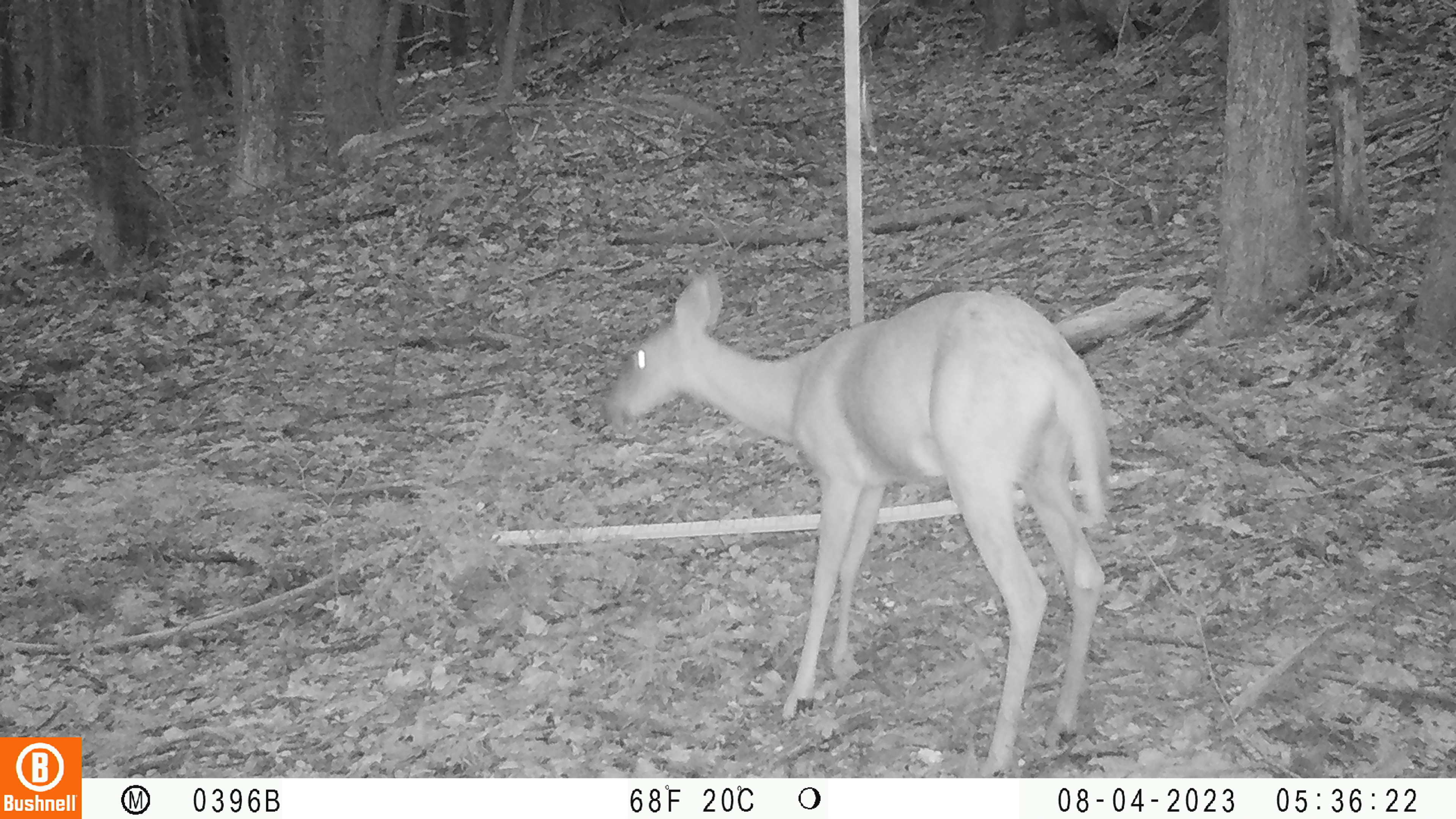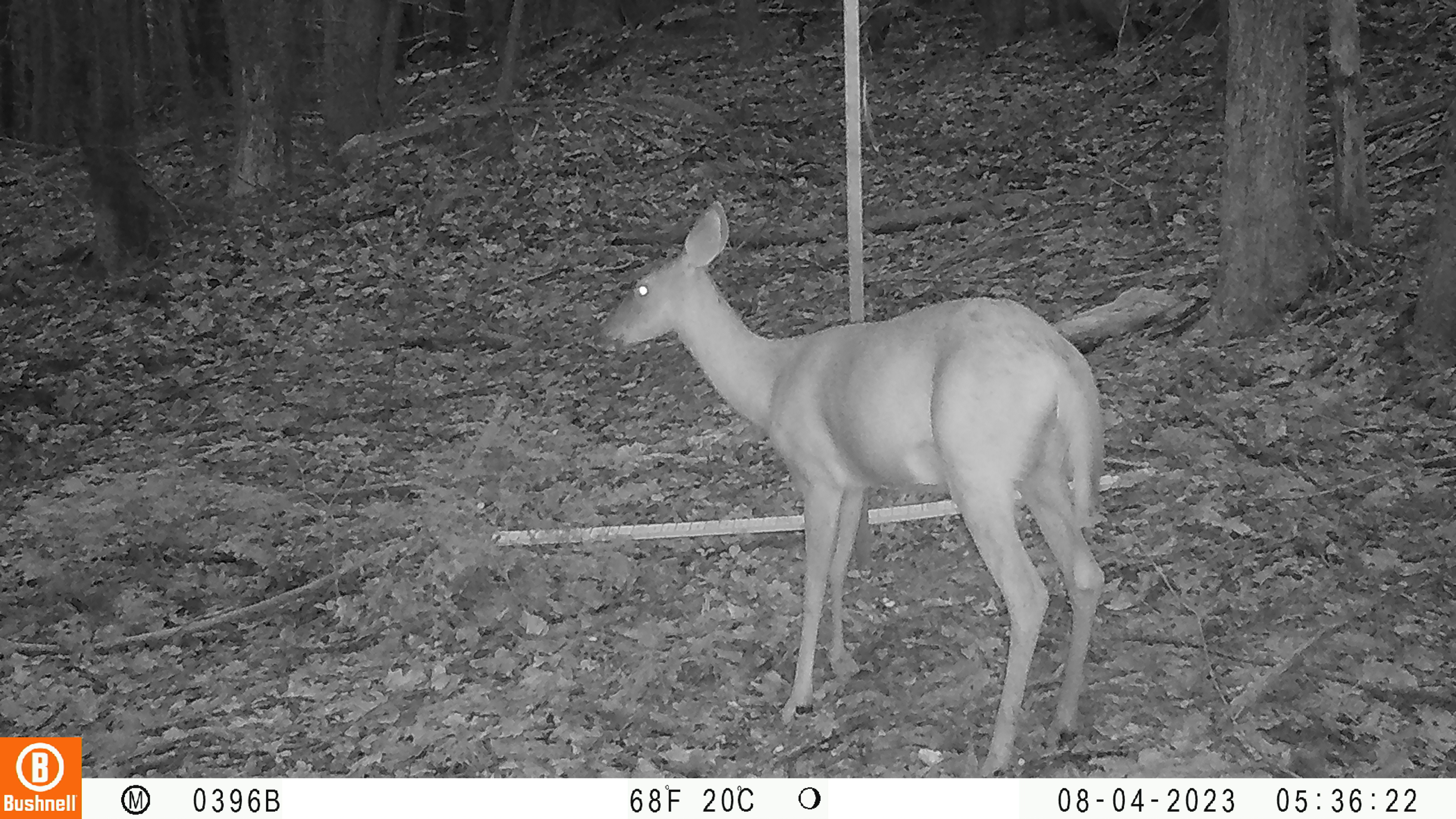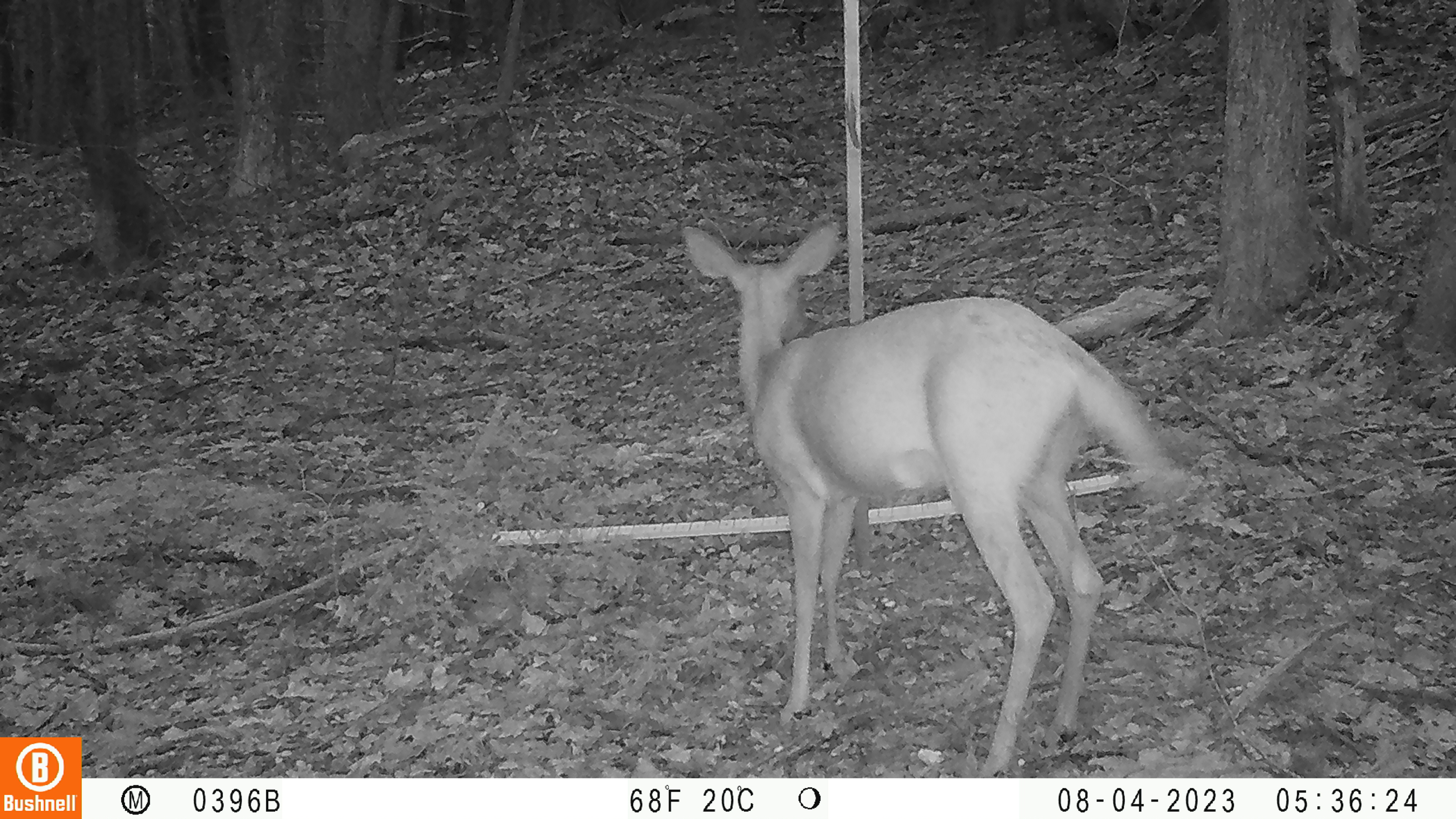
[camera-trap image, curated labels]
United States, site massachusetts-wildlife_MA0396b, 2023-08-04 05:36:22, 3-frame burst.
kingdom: Animalia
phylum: Chordata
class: Mammalia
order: Artiodactyla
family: Cervidae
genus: Odocoileus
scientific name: Odocoileus virginianus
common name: white-tailed deer